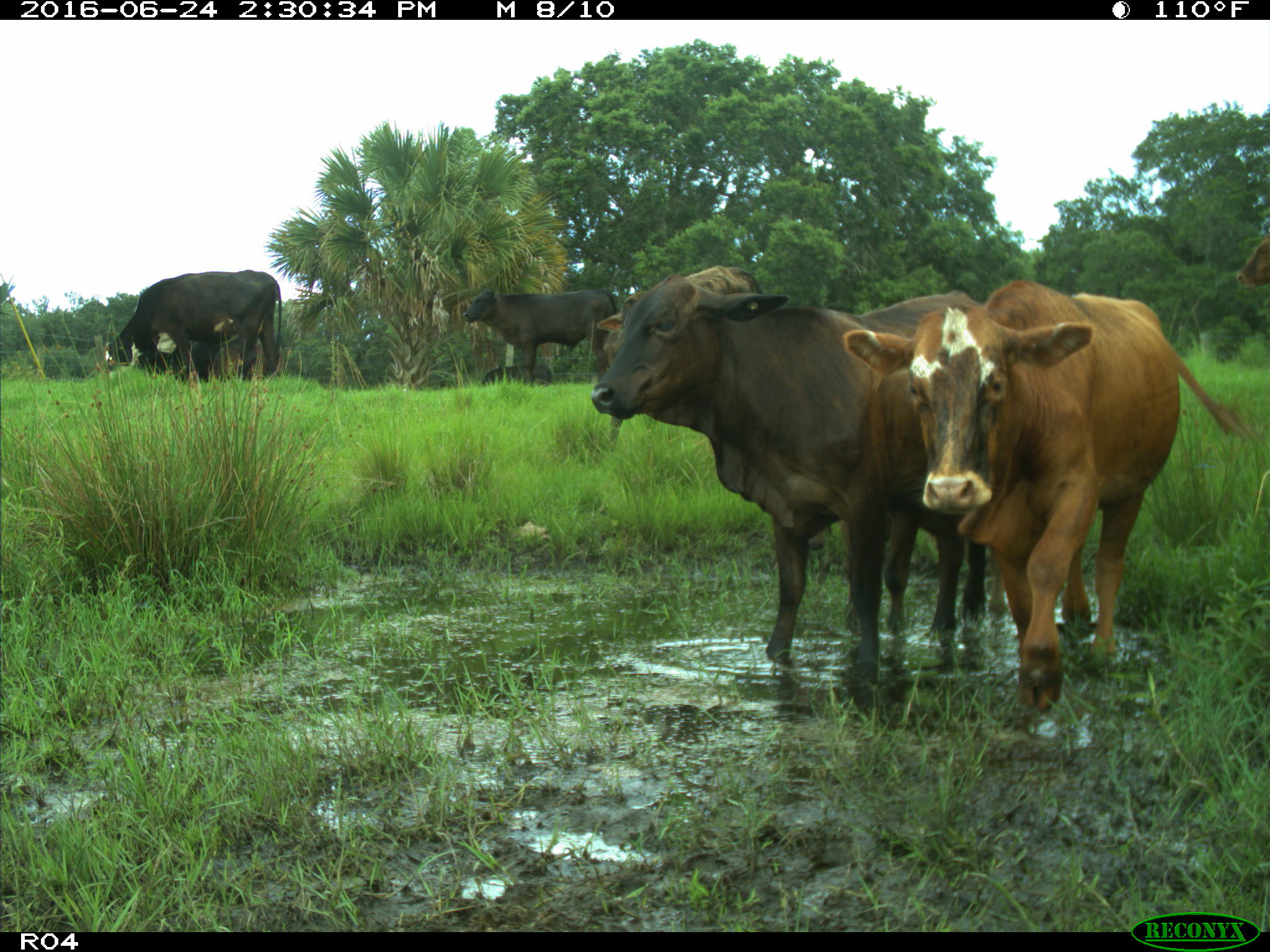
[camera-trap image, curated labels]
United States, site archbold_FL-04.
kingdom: Animalia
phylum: Chordata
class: Mammalia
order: Artiodactyla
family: Bovidae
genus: Bos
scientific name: Bos taurus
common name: domestic cow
Bos taurus (domestic cow).